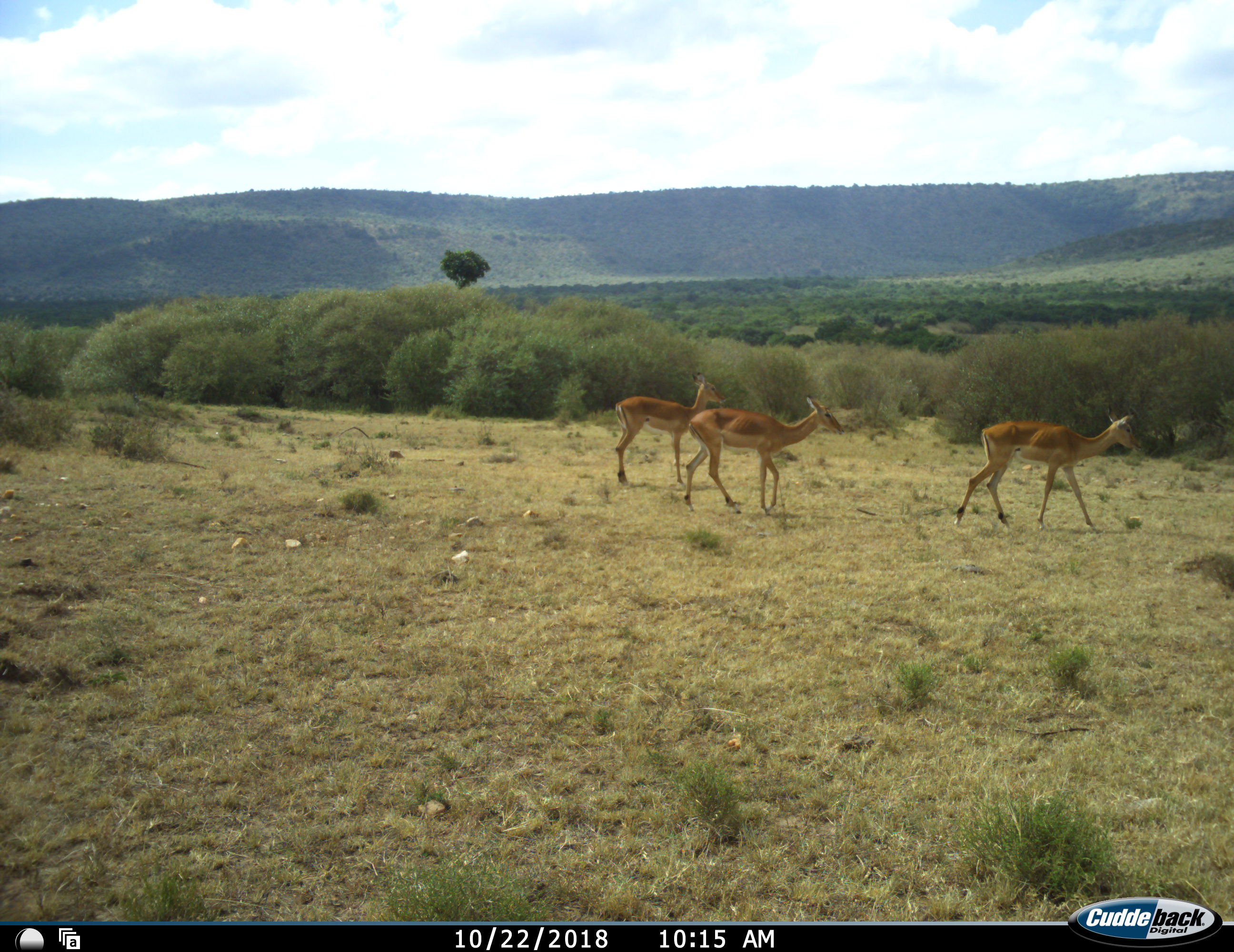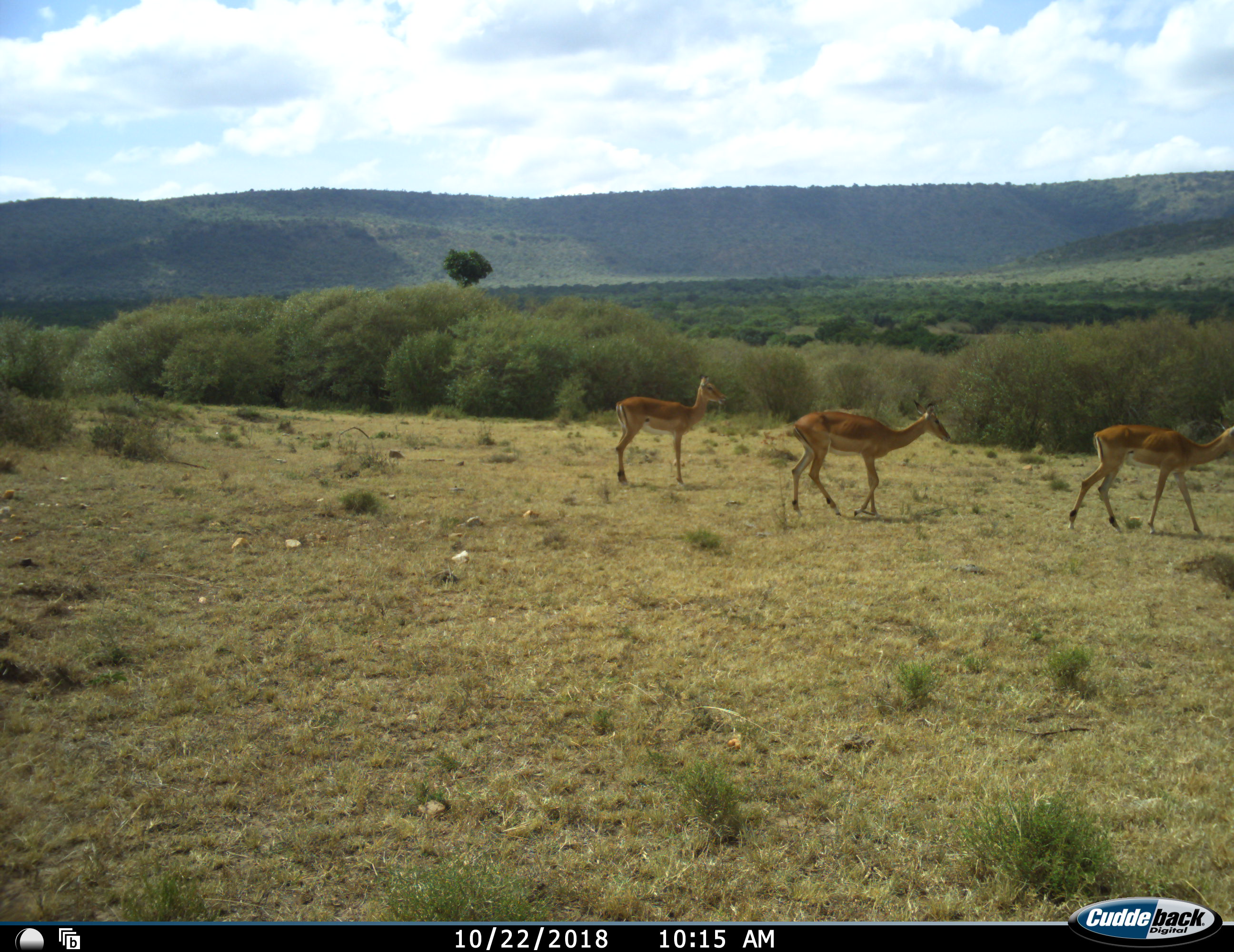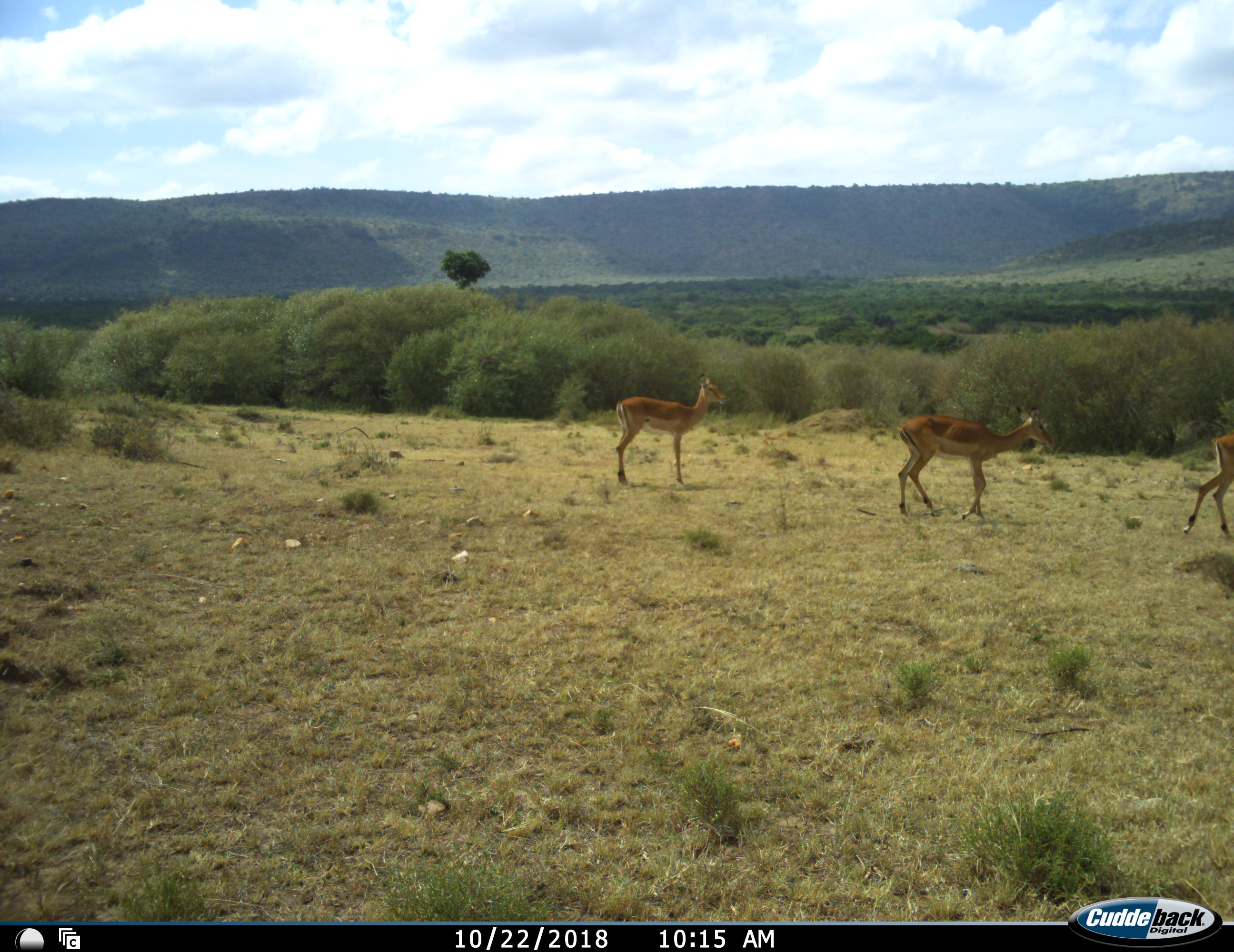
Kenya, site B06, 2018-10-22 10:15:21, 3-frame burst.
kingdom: Animalia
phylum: Chordata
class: Mammalia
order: Artiodactyla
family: Bovidae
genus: Aepyceros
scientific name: Aepyceros melampus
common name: impala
Impala (Aepyceros melampus), count 3. Behavior (volunteer vote fractions): standing 14%, resting 0%, moving 100%, interacting 0%. Young present (vote fraction): 0%. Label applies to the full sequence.